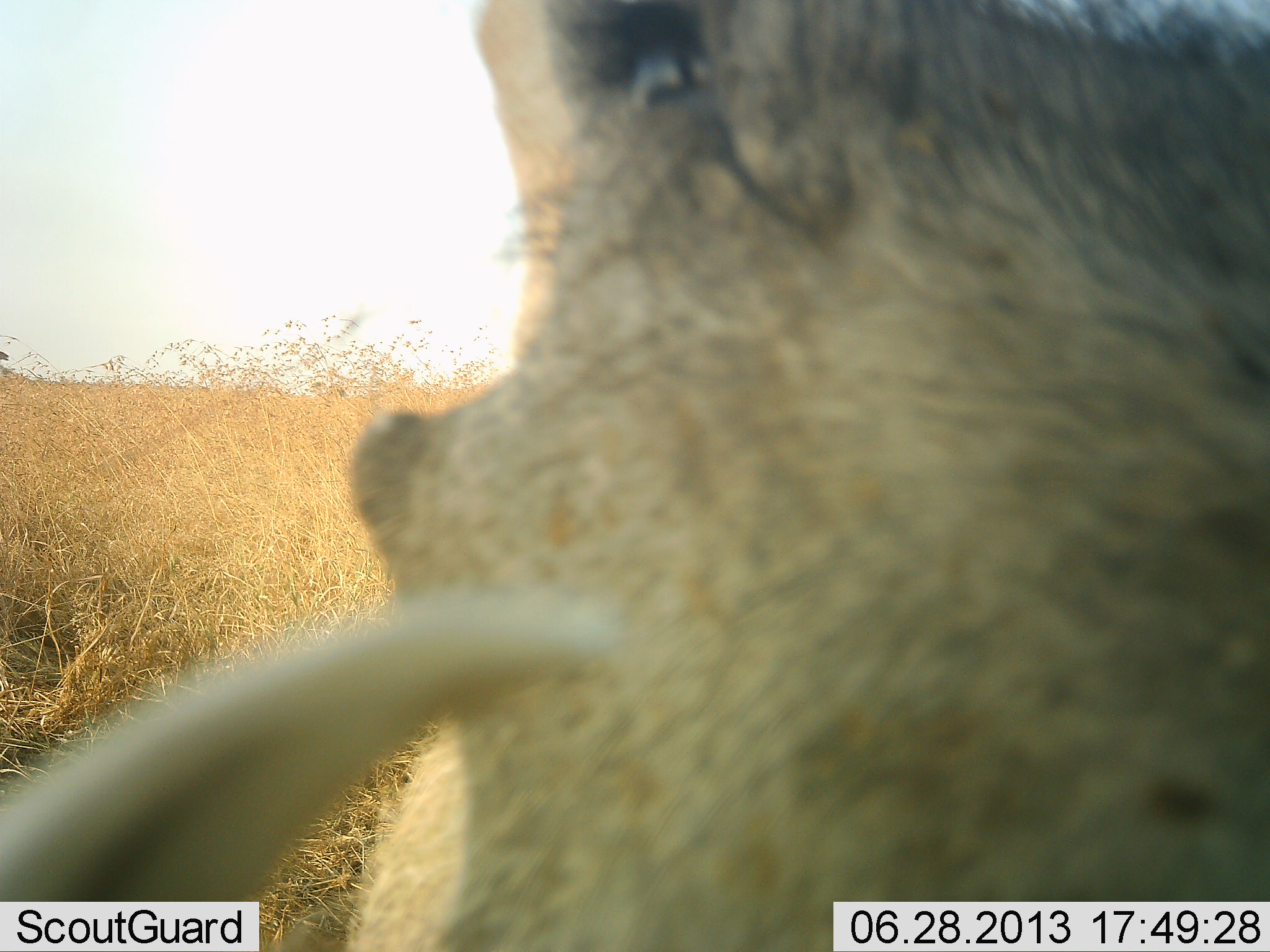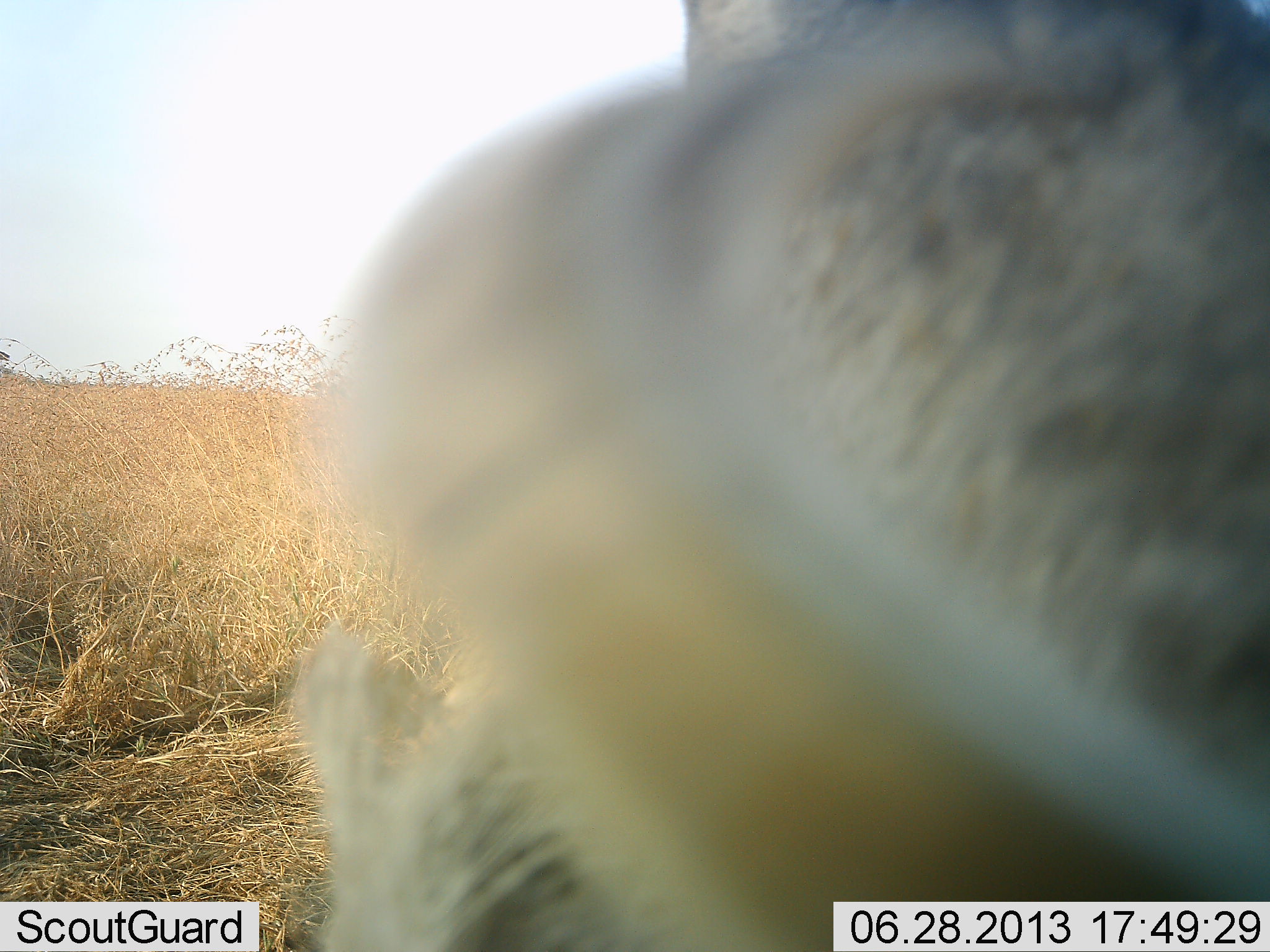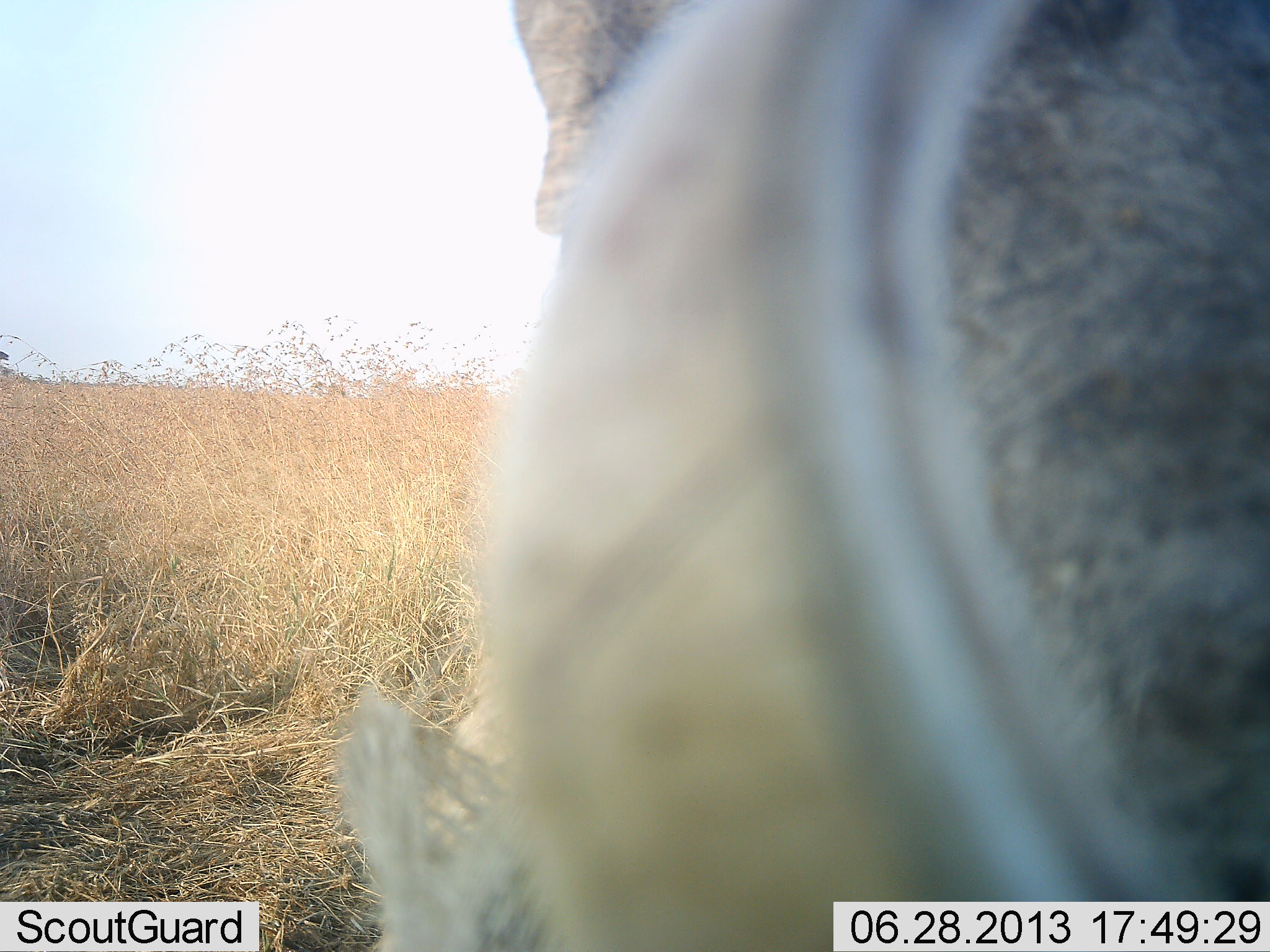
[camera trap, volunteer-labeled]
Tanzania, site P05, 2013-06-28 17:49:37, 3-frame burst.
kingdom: Animalia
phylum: Chordata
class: Mammalia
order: Artiodactyla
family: Suidae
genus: Phacochoerus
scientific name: Phacochoerus africanus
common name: warthog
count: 1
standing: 69%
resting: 0%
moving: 23%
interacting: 8%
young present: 0%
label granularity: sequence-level